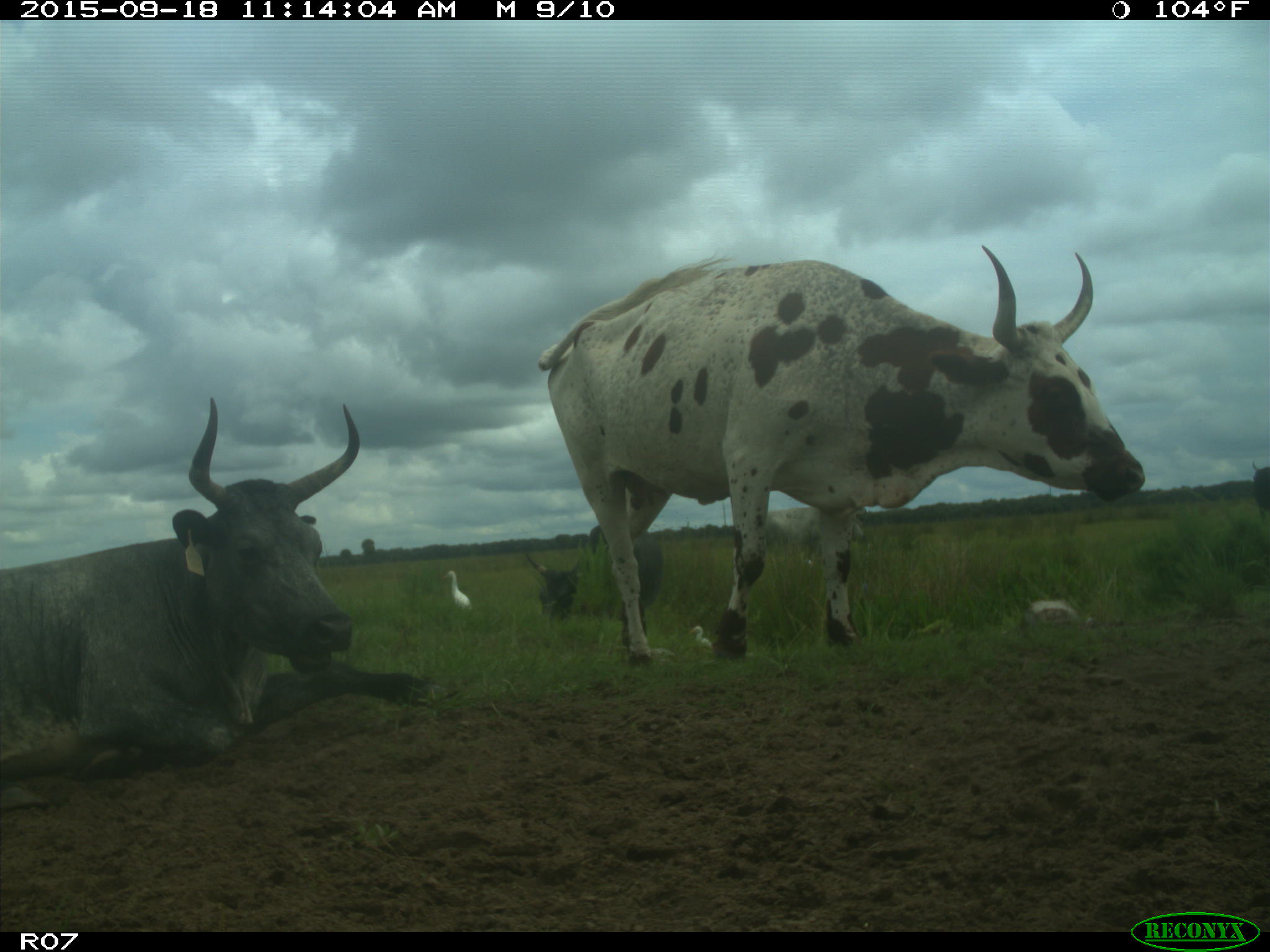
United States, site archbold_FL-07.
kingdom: Animalia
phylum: Chordata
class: Mammalia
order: Artiodactyla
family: Bovidae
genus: Bos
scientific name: Bos taurus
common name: domestic cow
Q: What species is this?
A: Bos taurus (domestic cow).